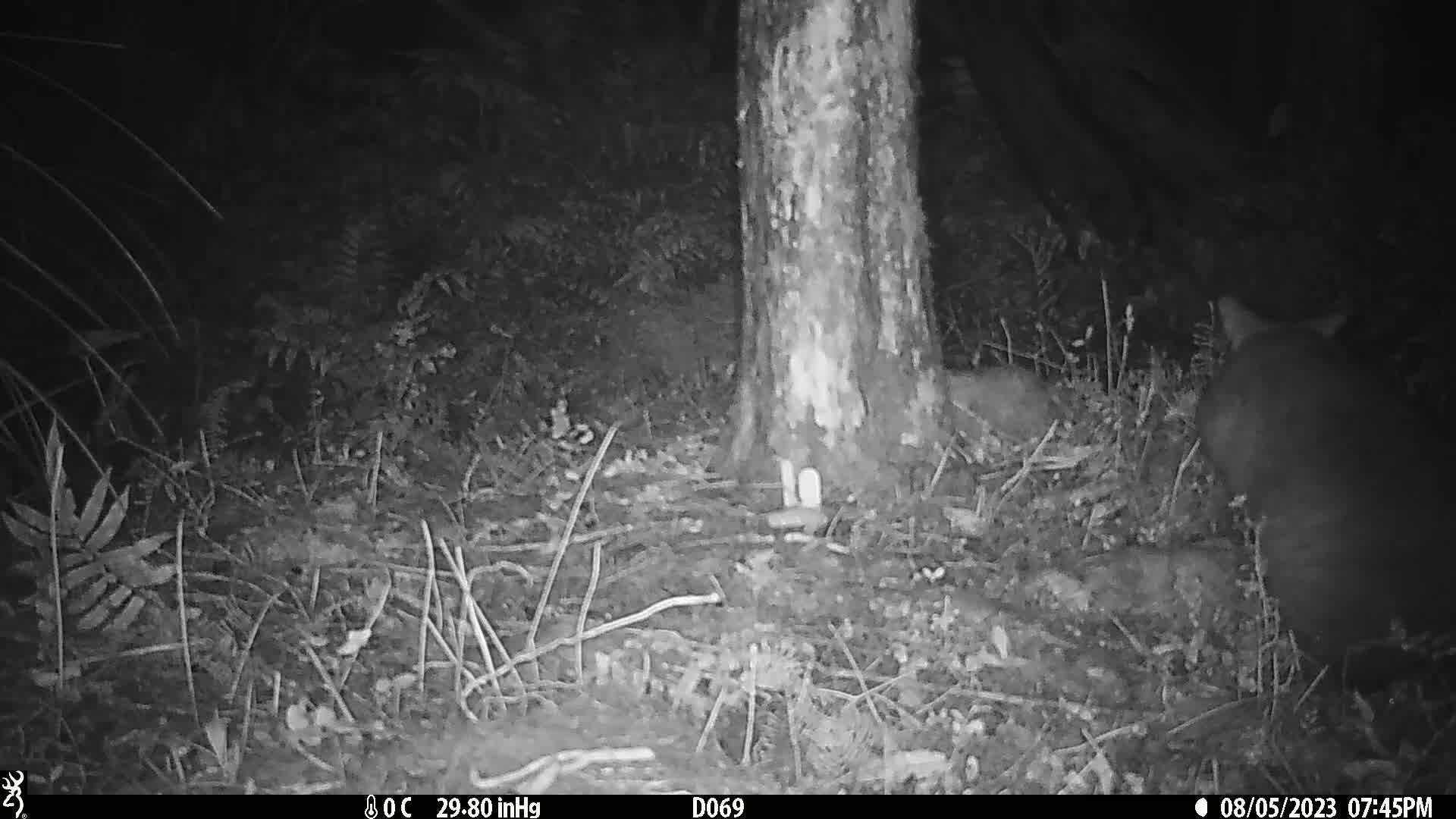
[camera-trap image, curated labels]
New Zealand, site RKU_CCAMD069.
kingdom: Animalia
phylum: Chordata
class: Mammalia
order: Diprotodontia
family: Phalangeridae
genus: Trichosurus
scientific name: Trichosurus vulpecula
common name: common brushtail possum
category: possum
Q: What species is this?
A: Possum (common brushtail possum) (Trichosurus vulpecula).